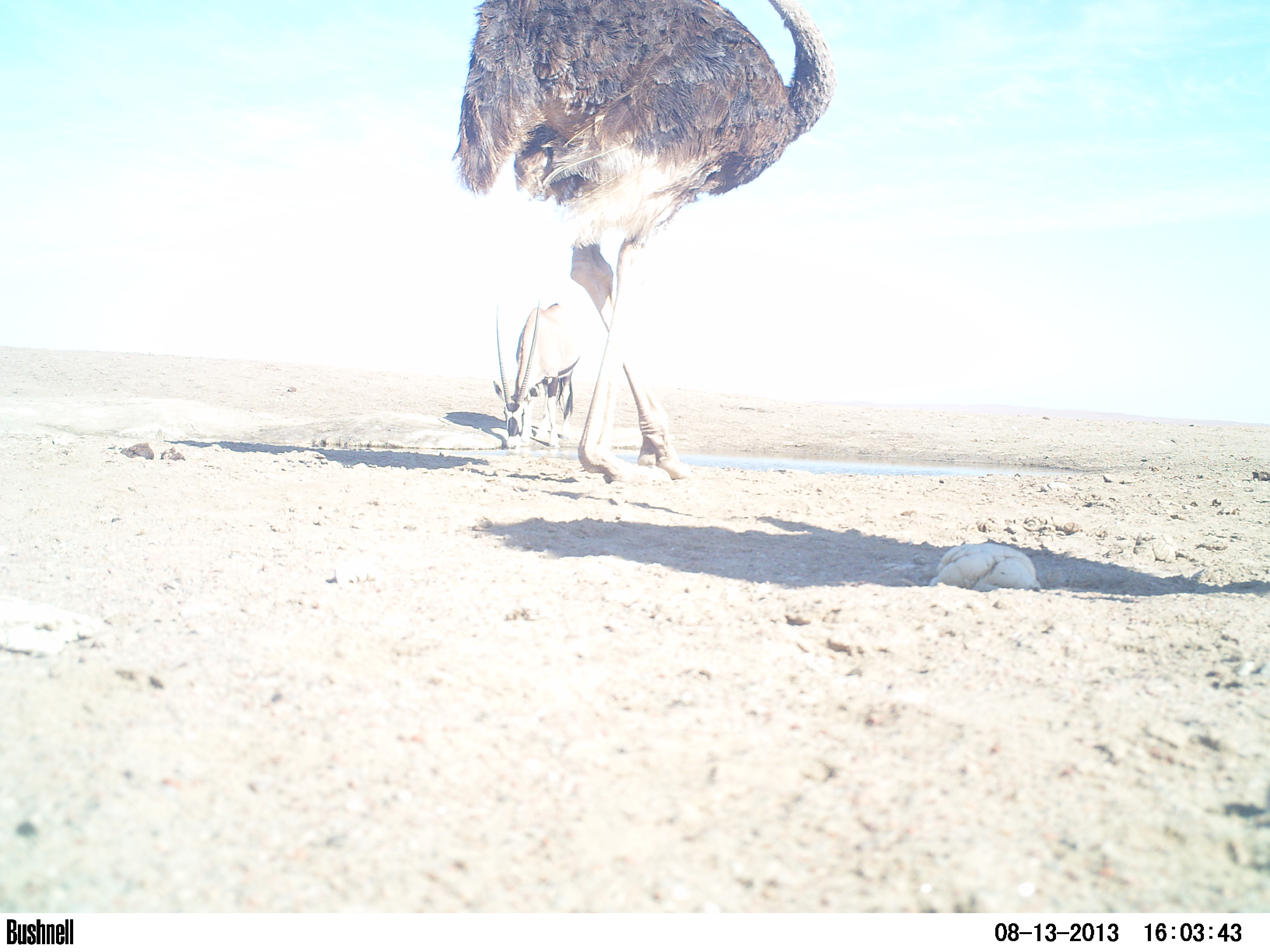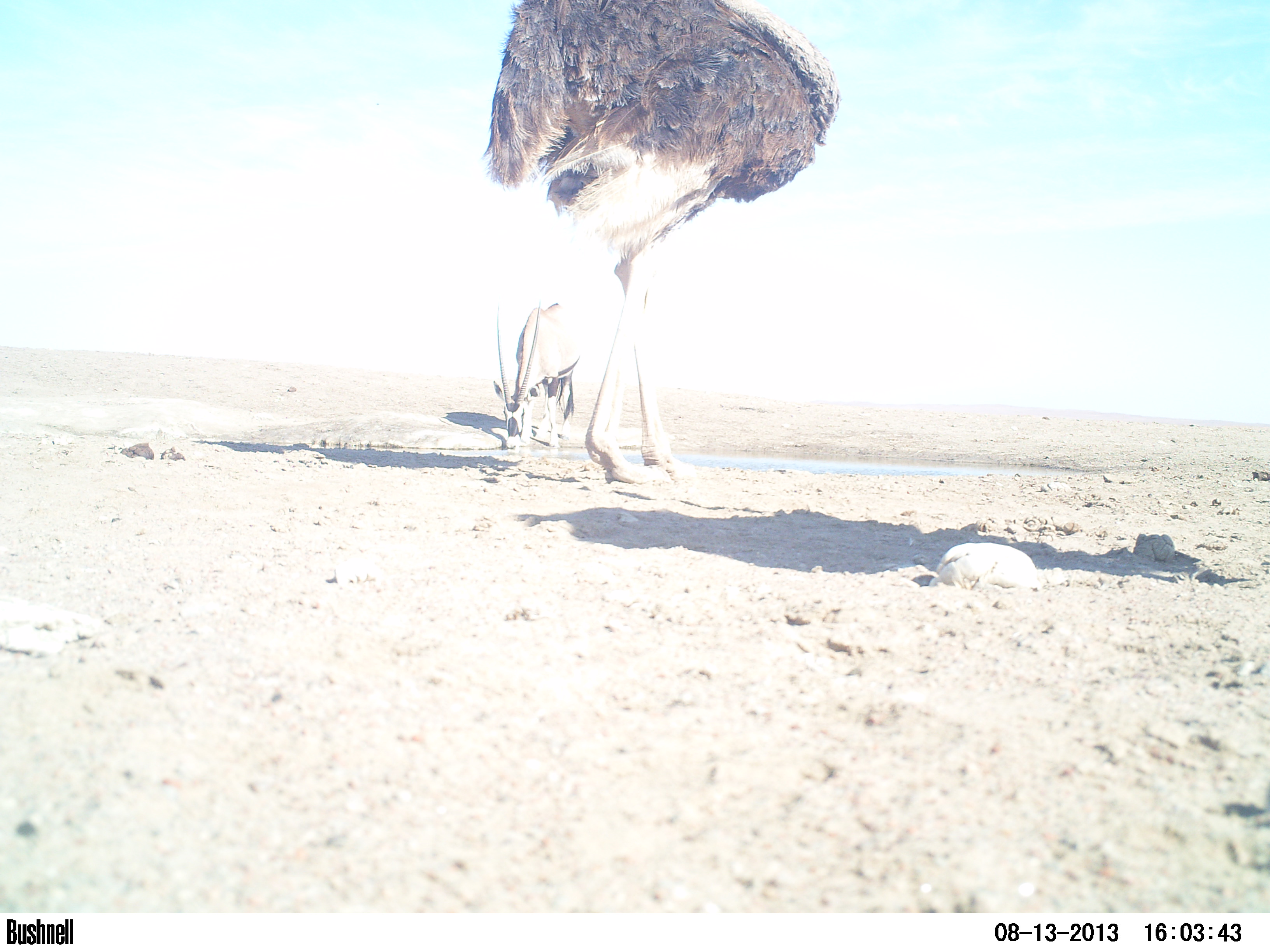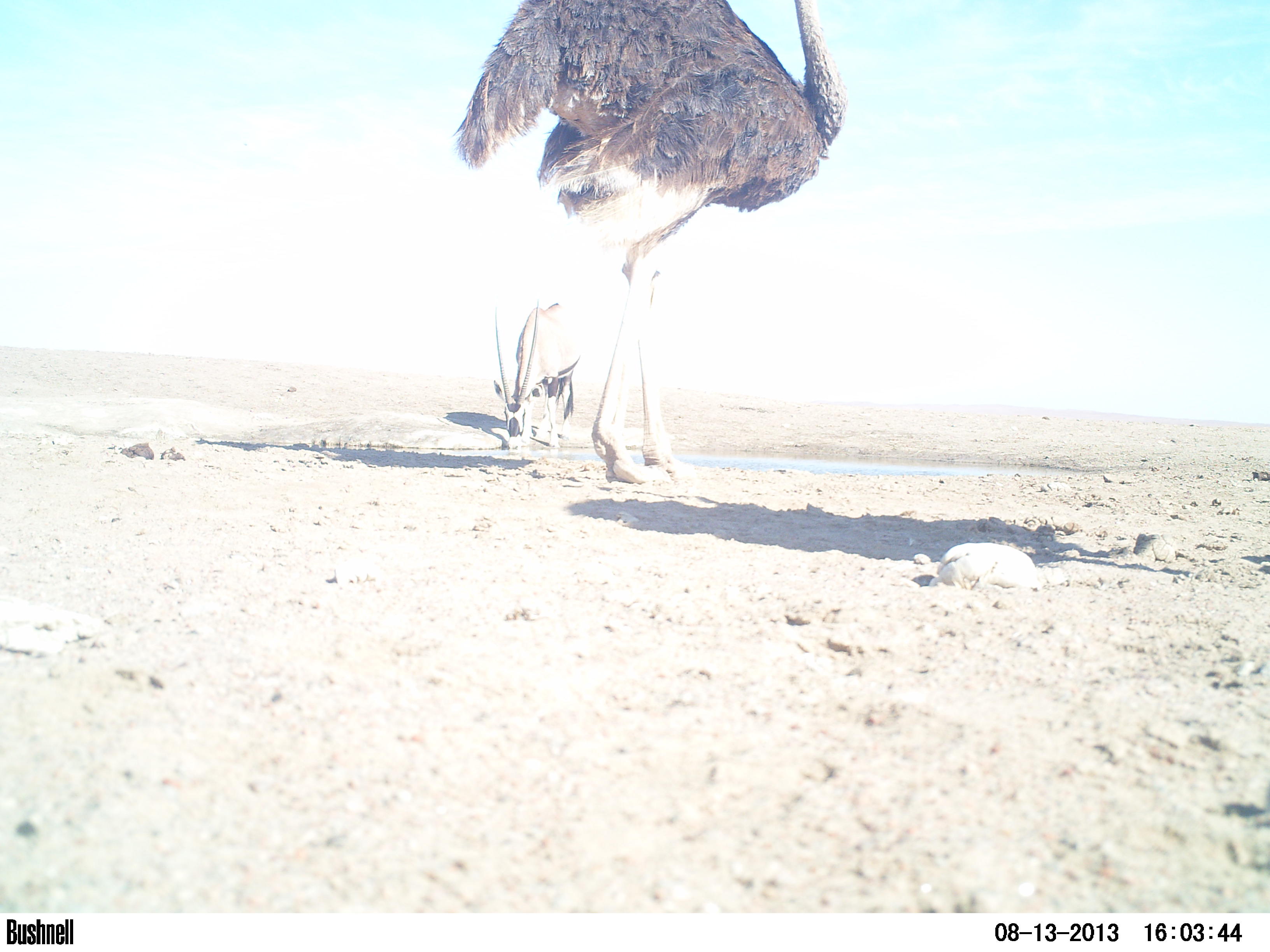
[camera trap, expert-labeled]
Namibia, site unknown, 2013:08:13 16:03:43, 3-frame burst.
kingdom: Animalia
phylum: Chordata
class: Aves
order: Struthioniformes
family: Struthionidae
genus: Struthio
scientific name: Struthio camelus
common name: common ostrich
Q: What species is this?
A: Struthio camelus (common ostrich).